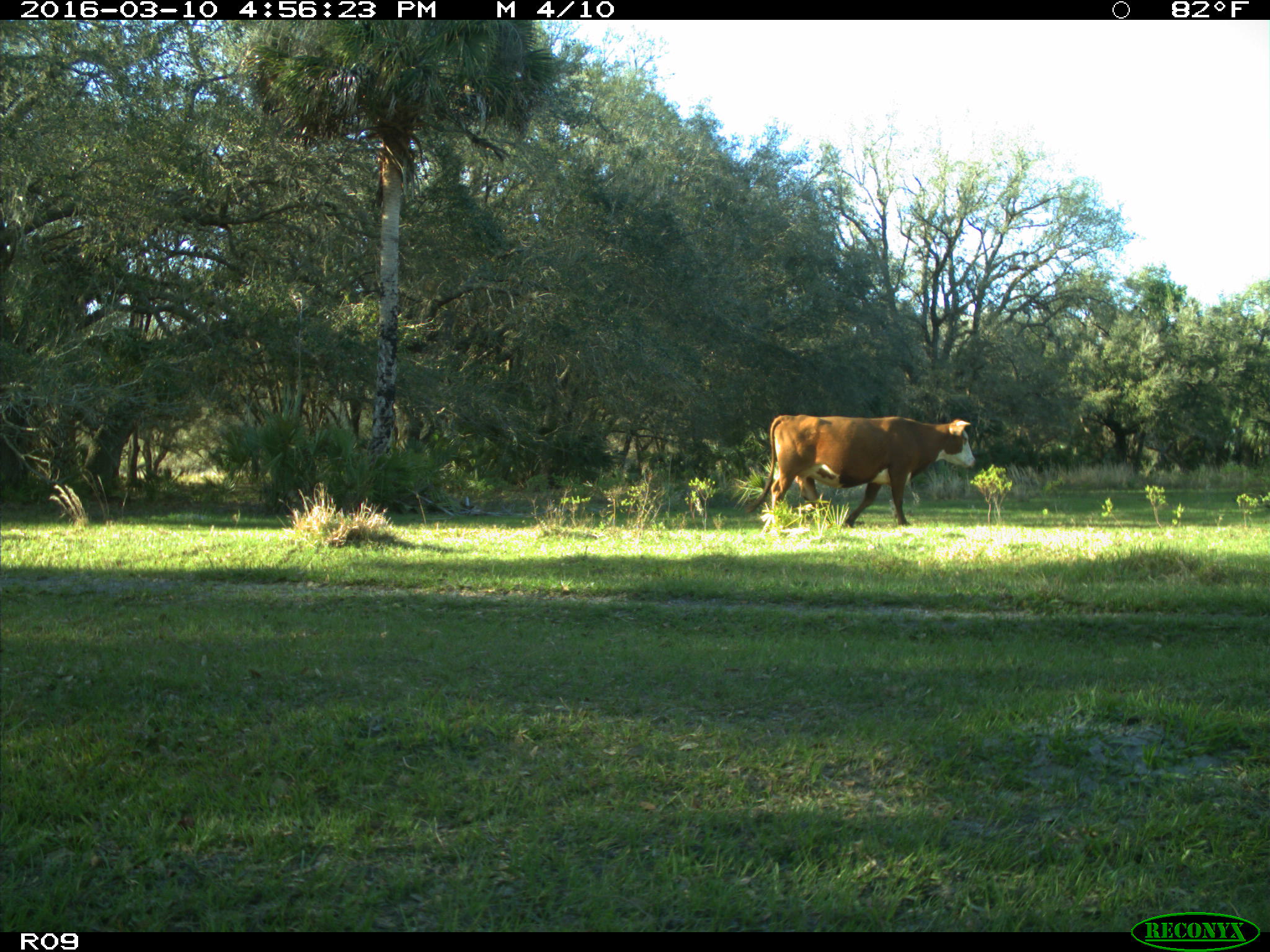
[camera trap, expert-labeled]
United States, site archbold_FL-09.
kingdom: Animalia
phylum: Chordata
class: Mammalia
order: Artiodactyla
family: Bovidae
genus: Bos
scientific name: Bos taurus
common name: domestic cow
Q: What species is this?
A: Bos taurus (domestic cow).